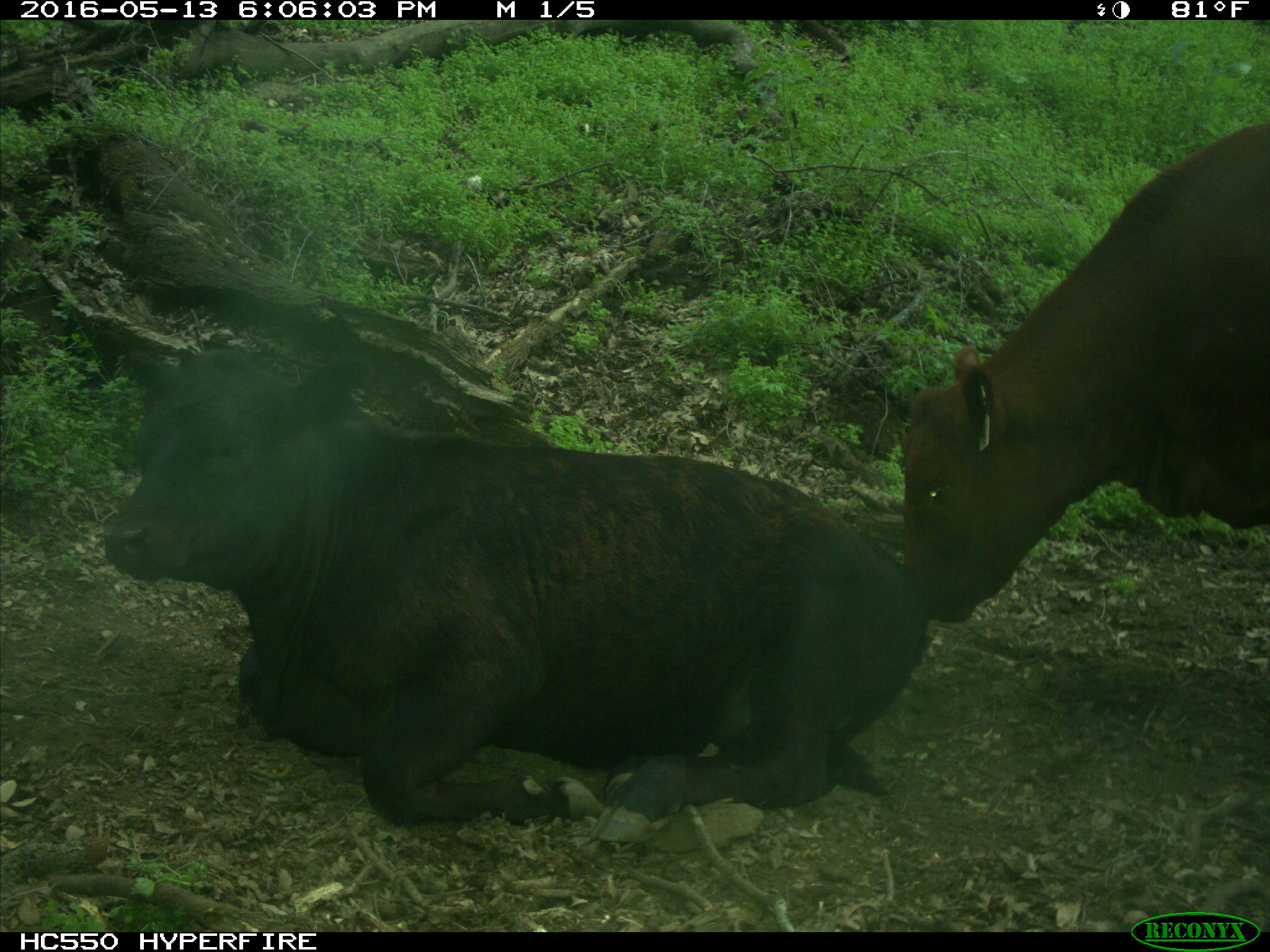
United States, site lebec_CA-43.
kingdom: Animalia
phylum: Chordata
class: Mammalia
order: Artiodactyla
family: Bovidae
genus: Bos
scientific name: Bos taurus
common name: domestic cow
Bos taurus (domestic cow).